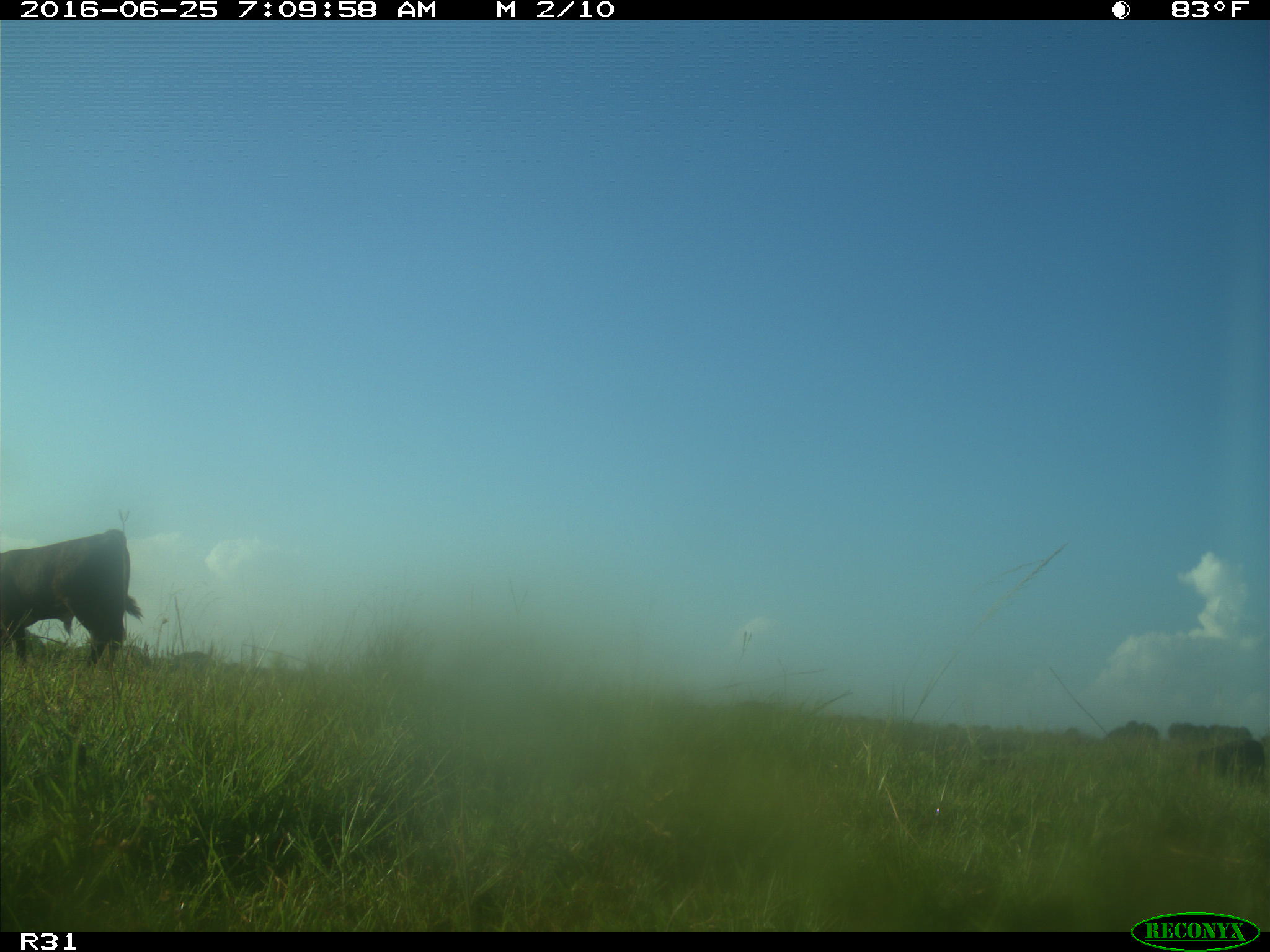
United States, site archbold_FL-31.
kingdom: Animalia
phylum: Chordata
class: Mammalia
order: Artiodactyla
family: Bovidae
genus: Bos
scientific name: Bos taurus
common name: domestic cow